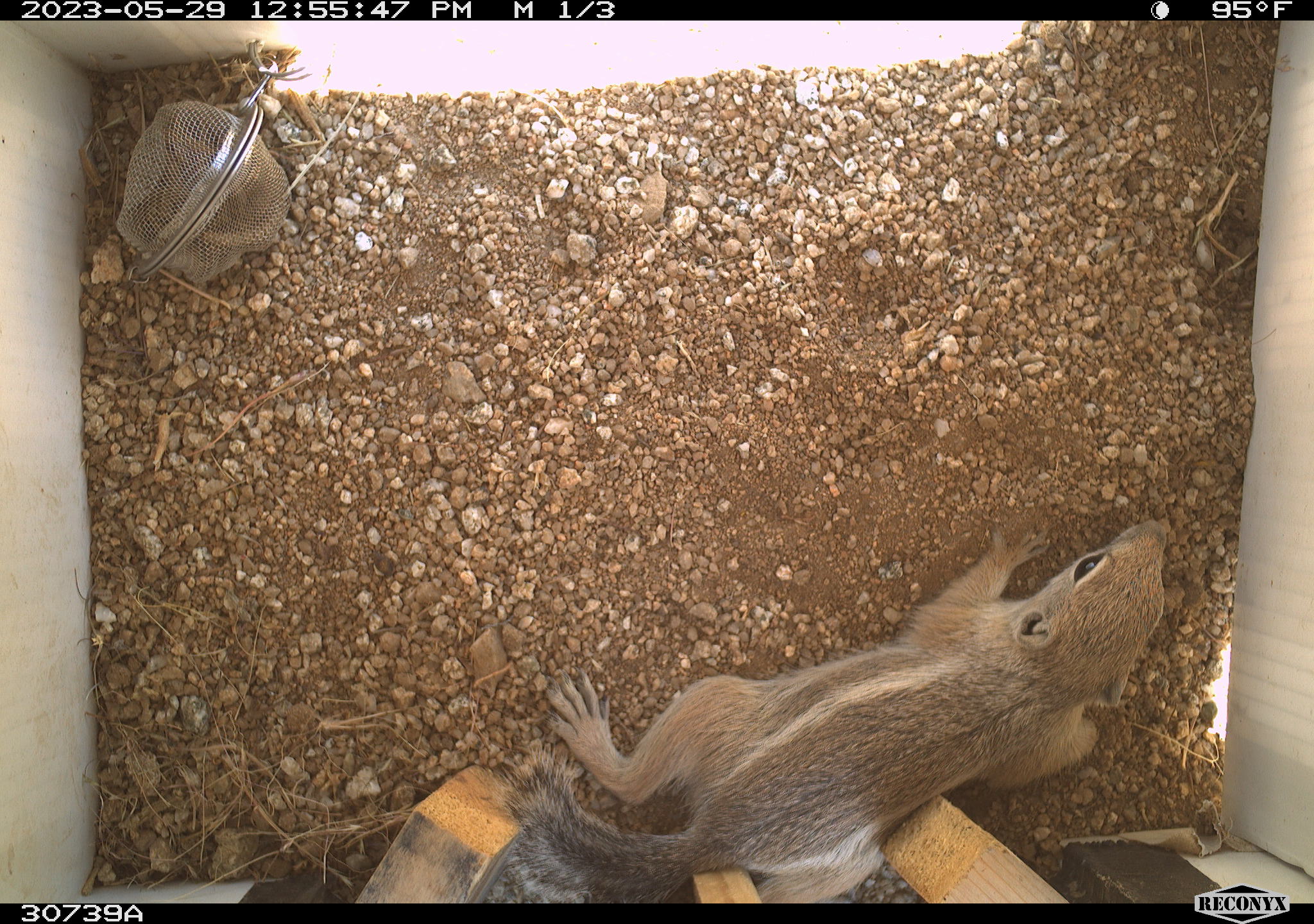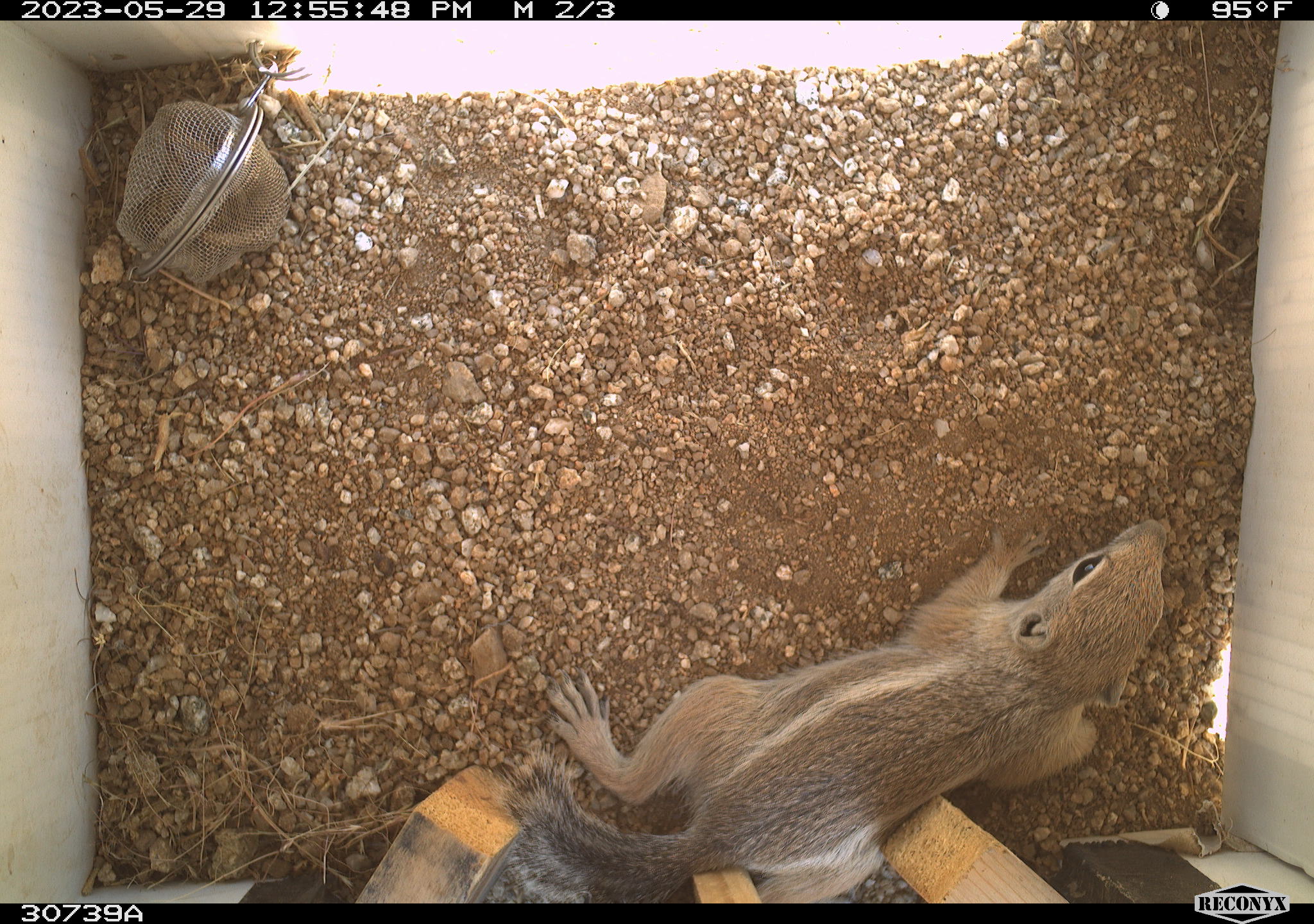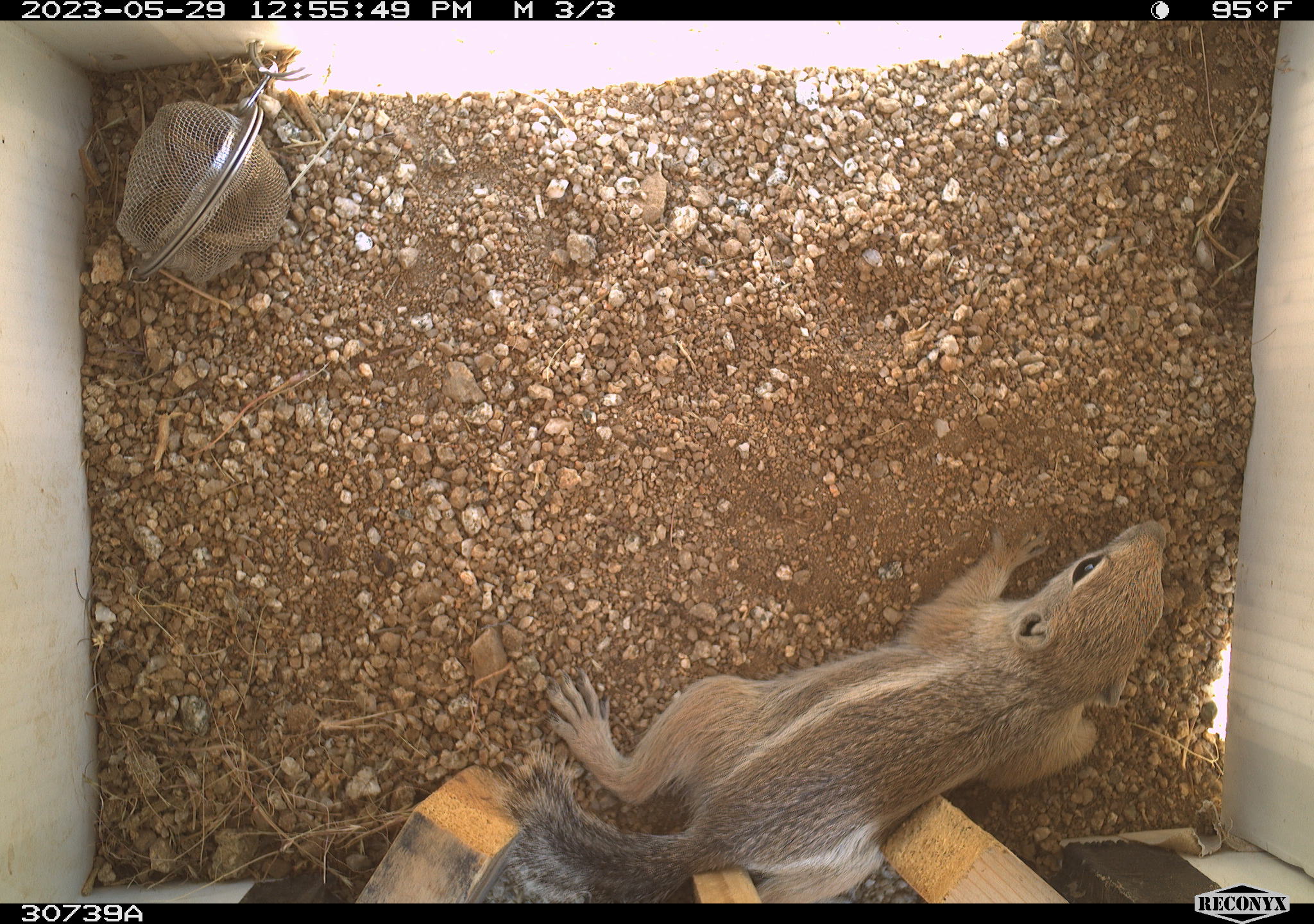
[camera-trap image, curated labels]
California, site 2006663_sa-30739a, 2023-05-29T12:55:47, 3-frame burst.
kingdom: Animalia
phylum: Chordata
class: Mammalia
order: Rodentia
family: Sciuridae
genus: Ammospermophilus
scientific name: Ammospermophilus leucurus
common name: white-tailed antelope squirrel